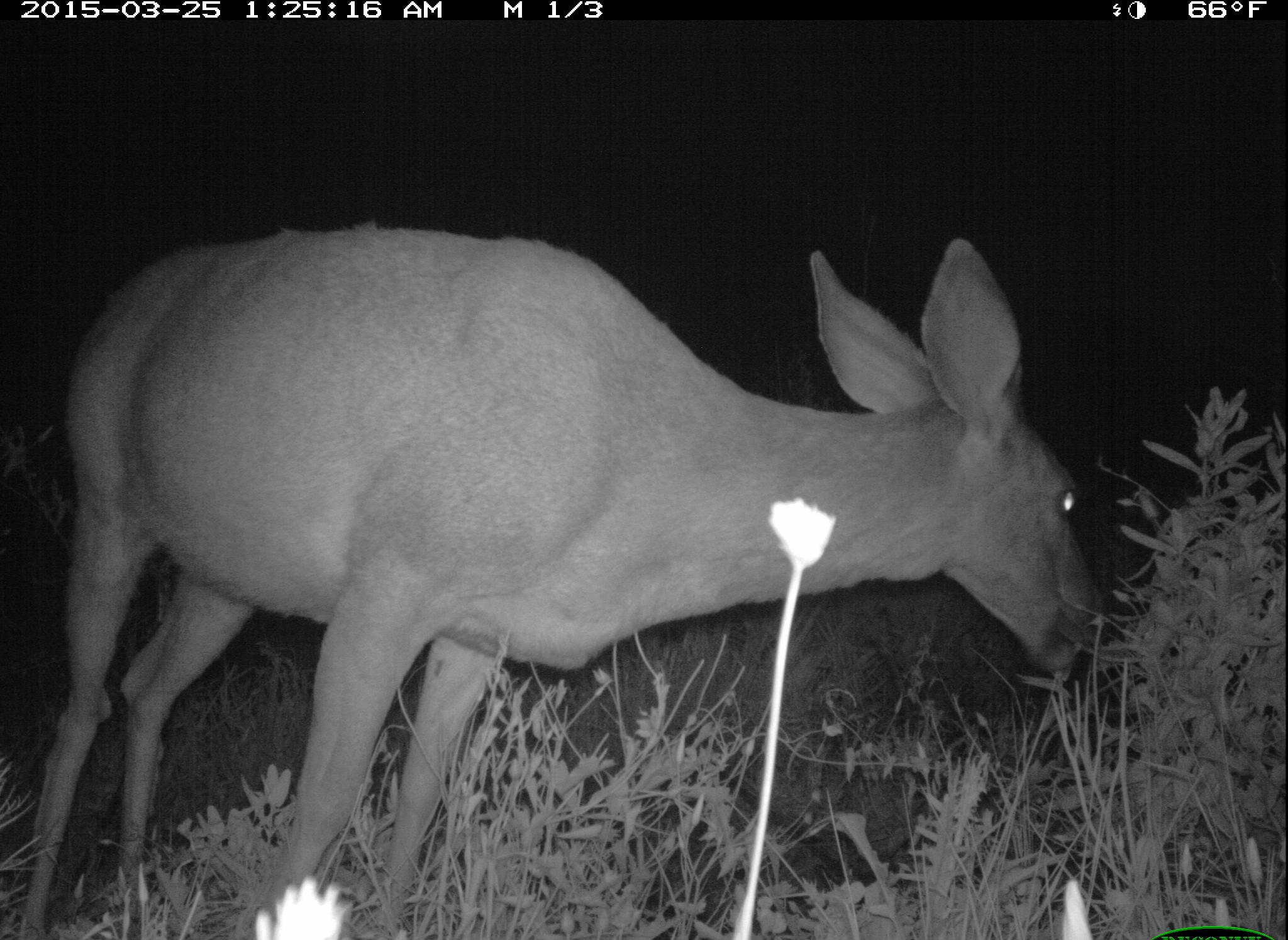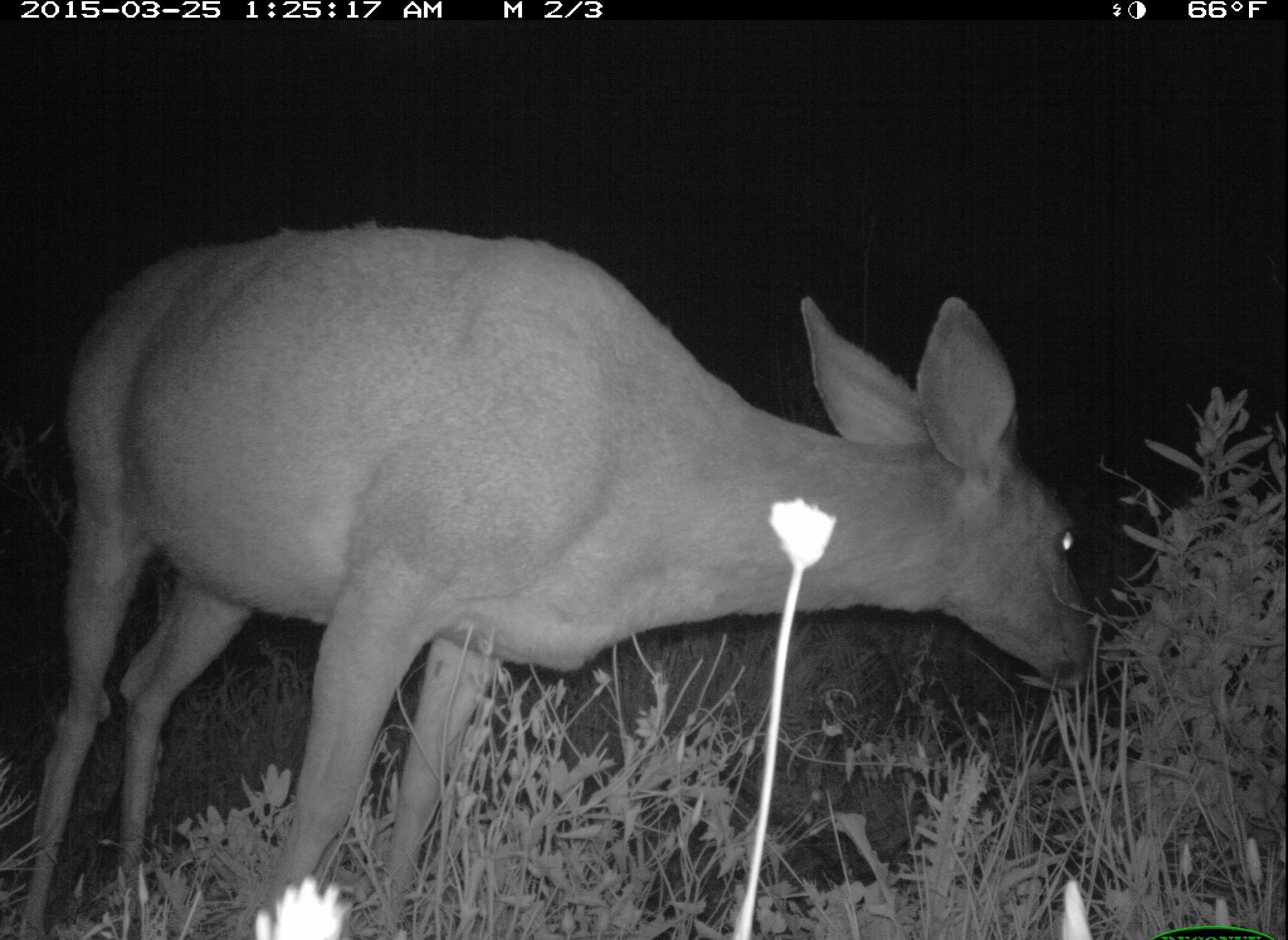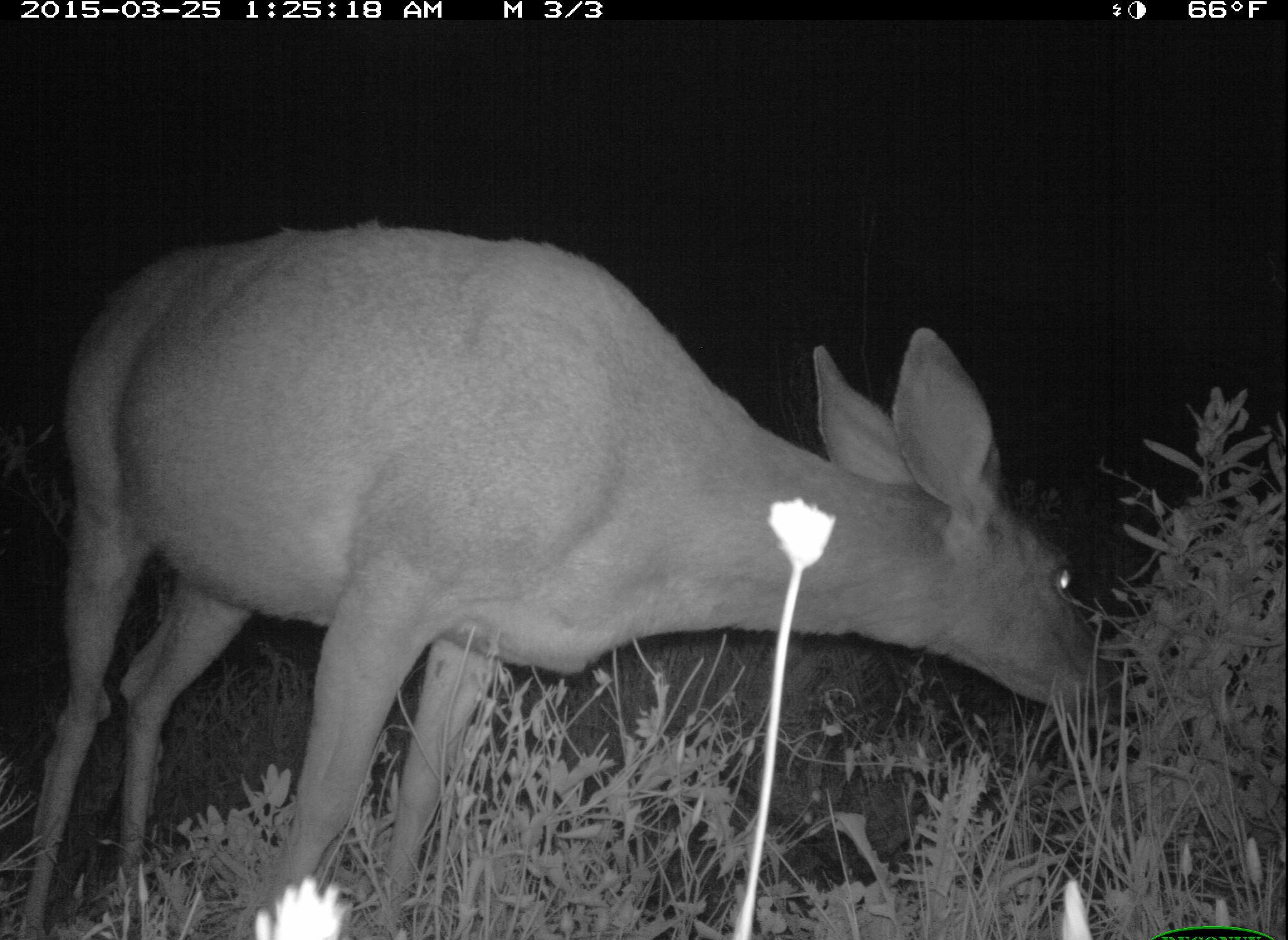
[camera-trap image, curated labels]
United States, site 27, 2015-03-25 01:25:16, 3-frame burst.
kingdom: Animalia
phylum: Chordata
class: Mammalia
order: Artiodactyla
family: Cervidae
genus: Odocoileus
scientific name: Odocoileus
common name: deer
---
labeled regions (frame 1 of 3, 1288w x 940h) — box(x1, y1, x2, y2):
deer: box(11, 225, 1105, 940)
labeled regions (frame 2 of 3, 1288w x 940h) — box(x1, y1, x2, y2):
deer: box(15, 222, 1097, 940)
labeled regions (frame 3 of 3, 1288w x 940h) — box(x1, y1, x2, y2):
deer: box(16, 225, 1145, 940)